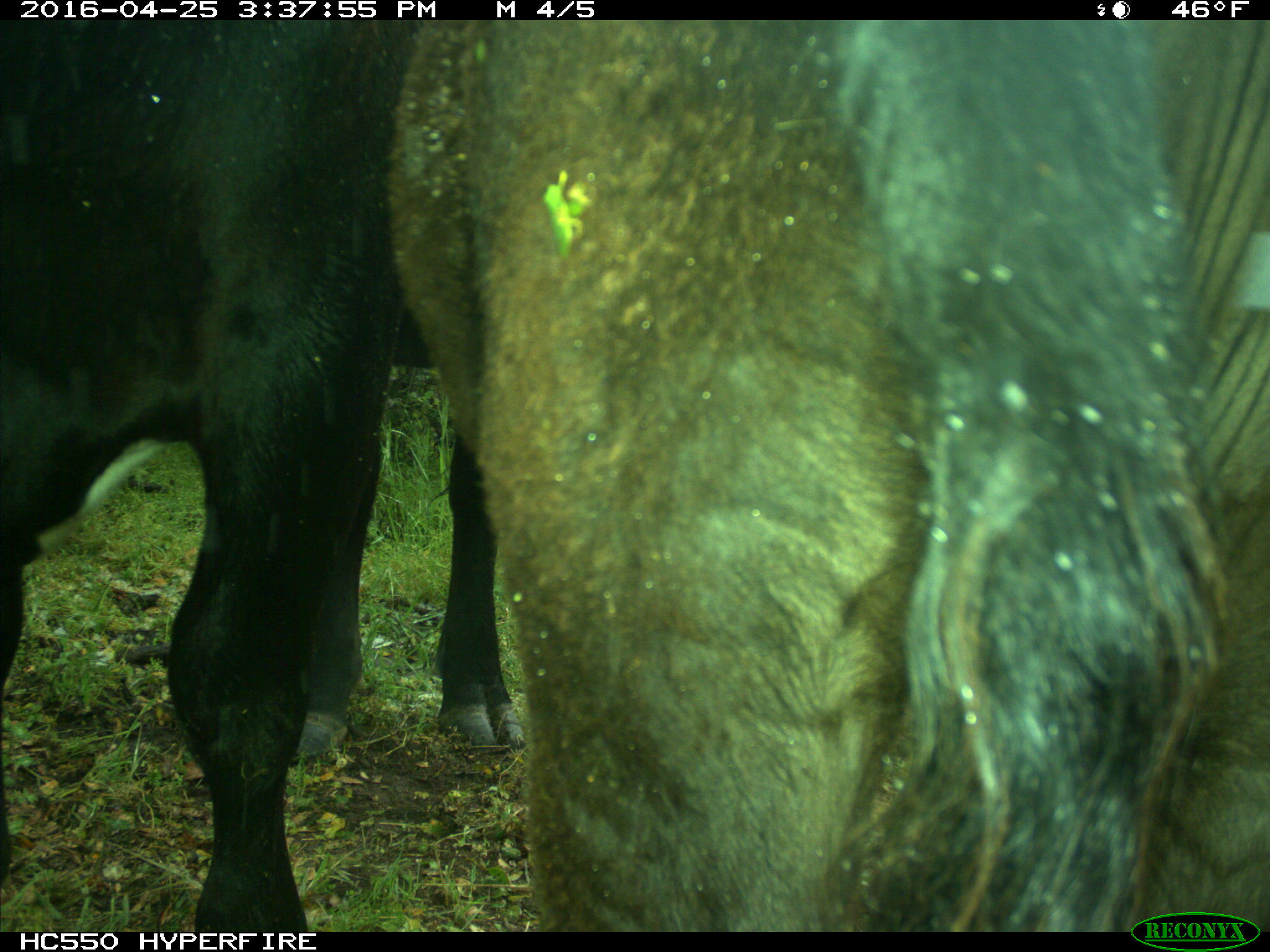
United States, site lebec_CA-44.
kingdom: Animalia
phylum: Chordata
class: Mammalia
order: Artiodactyla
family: Bovidae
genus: Bos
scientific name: Bos taurus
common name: domestic cow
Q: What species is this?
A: Bos taurus (domestic cow).